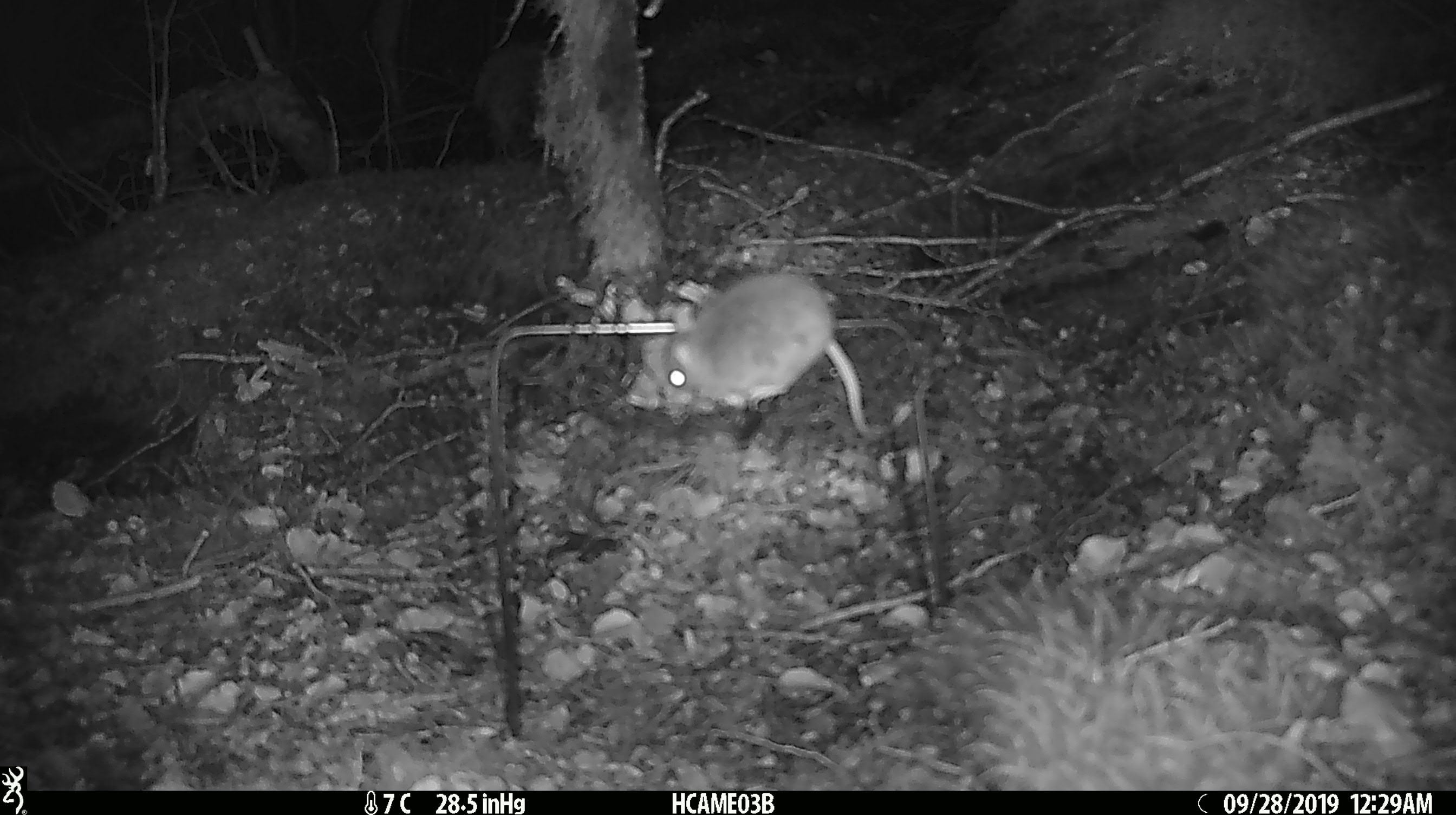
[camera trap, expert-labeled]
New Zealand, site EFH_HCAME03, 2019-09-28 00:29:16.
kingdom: Animalia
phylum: Chordata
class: Mammalia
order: Rodentia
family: Muridae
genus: Mus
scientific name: Mus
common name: mouse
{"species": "mouse (Mus)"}